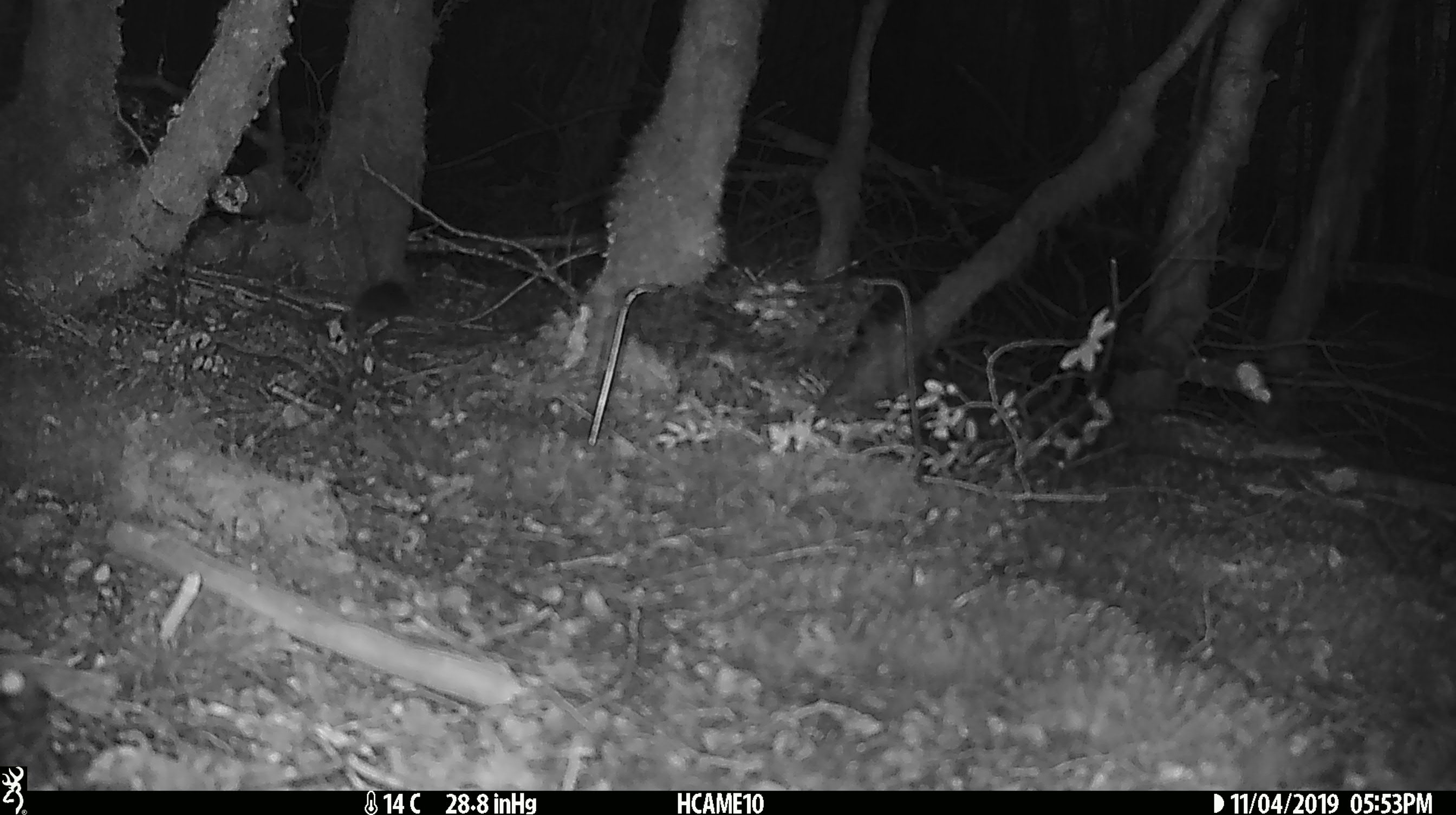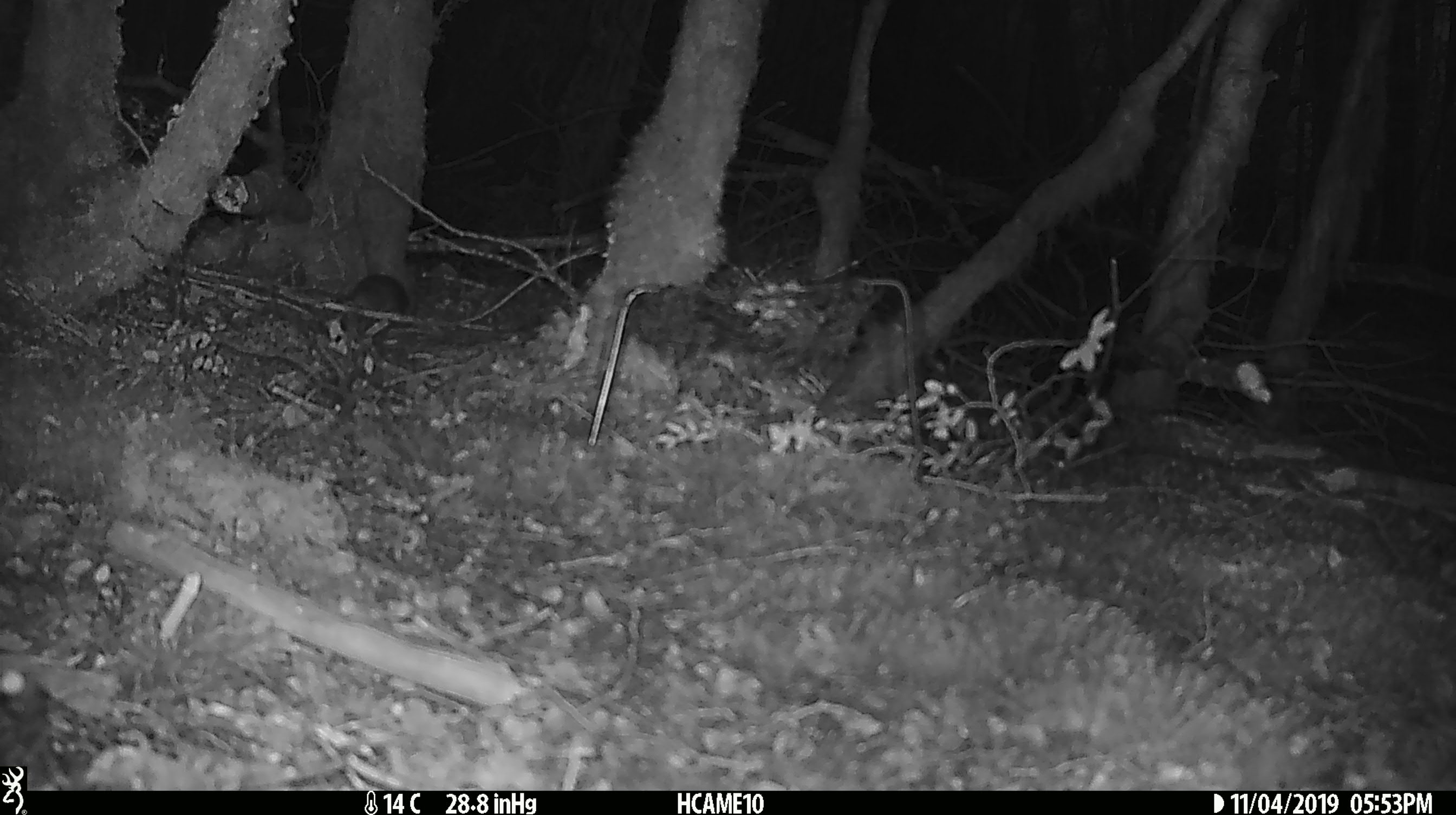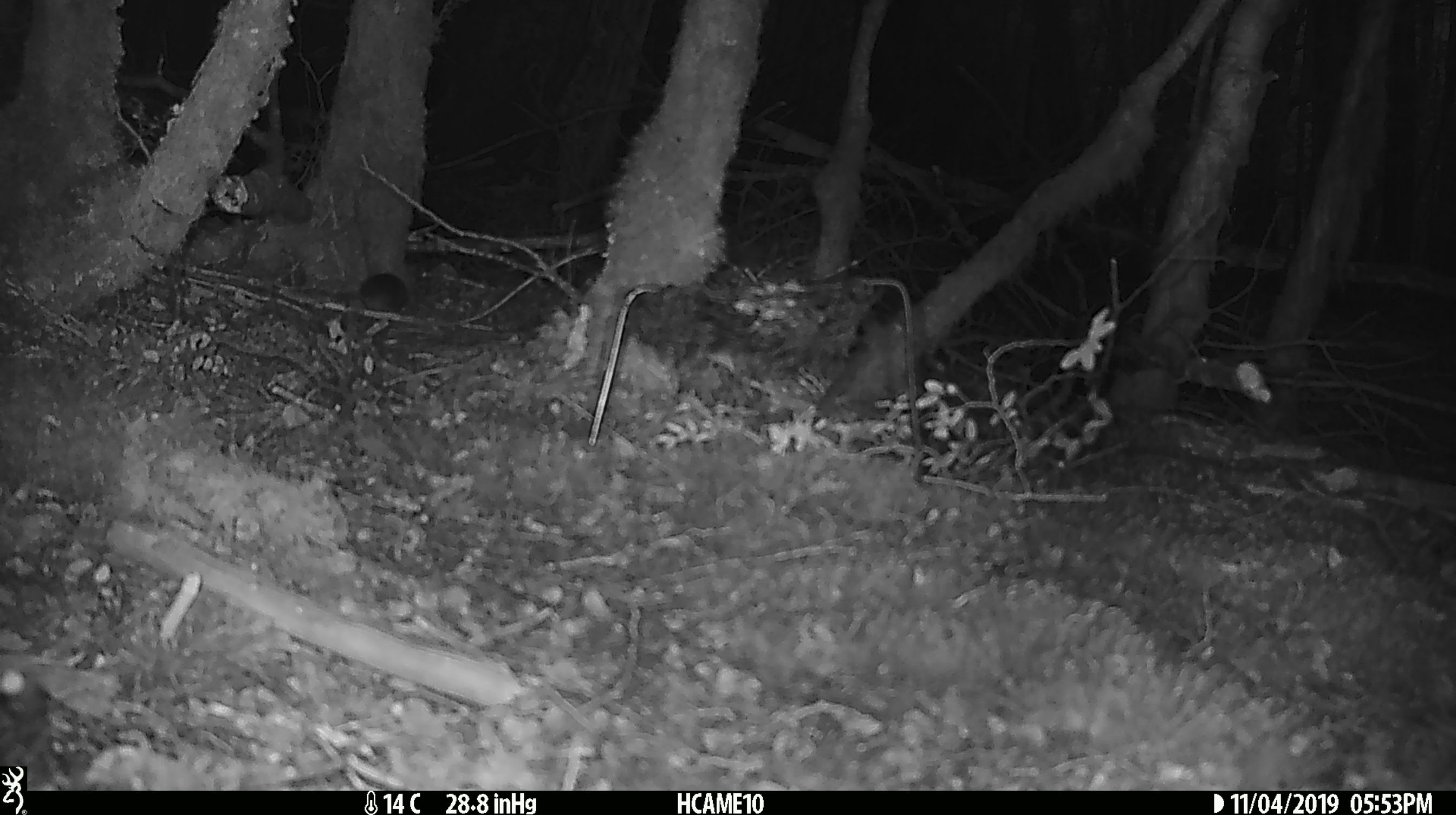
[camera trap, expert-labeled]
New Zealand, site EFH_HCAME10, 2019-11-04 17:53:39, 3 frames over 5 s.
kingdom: Animalia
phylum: Chordata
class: Mammalia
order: Rodentia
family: Muridae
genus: Mus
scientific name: Mus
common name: mouse